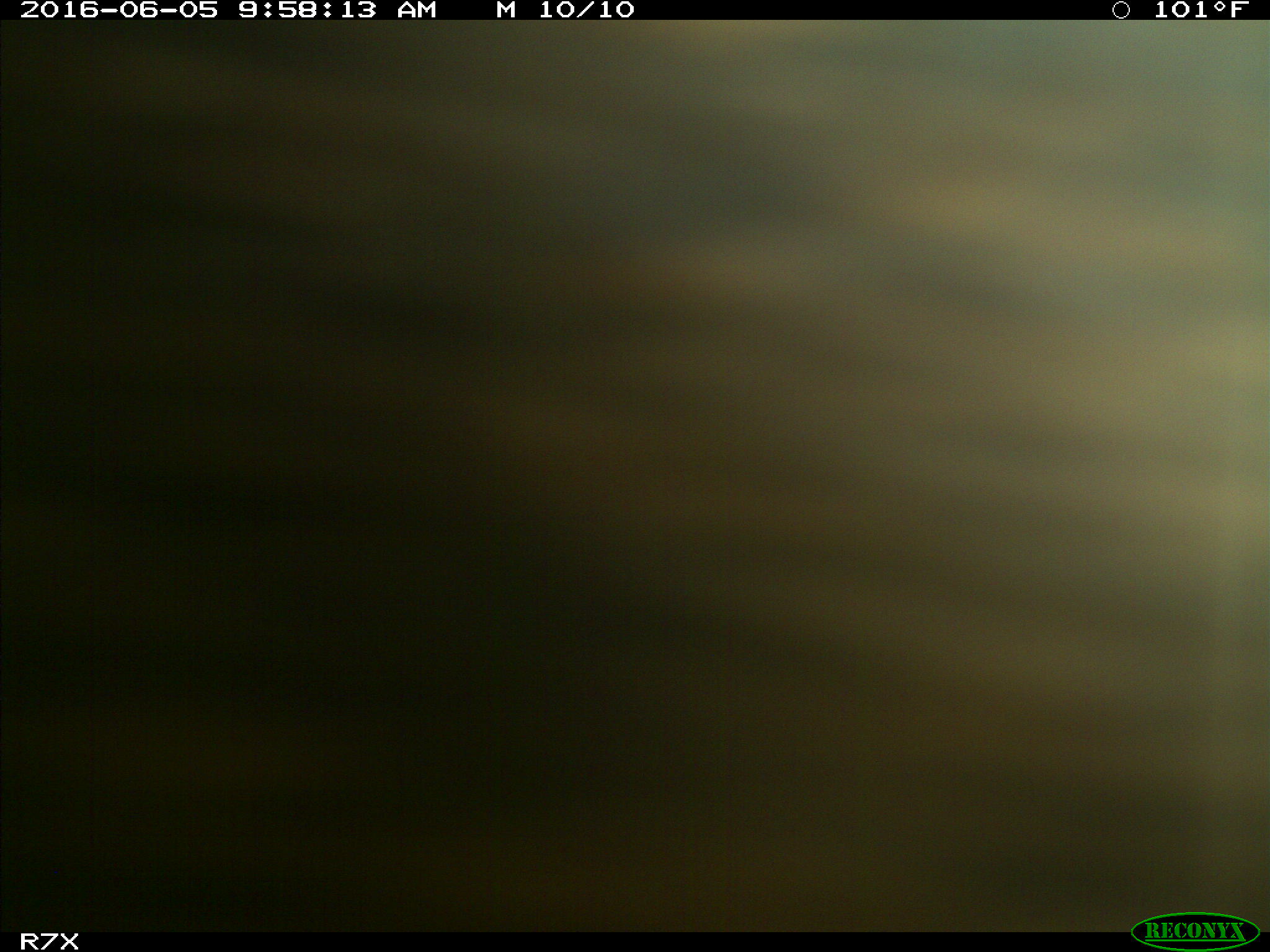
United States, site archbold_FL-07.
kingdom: Animalia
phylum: Chordata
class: Mammalia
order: Artiodactyla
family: Bovidae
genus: Bos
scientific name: Bos taurus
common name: domestic cow